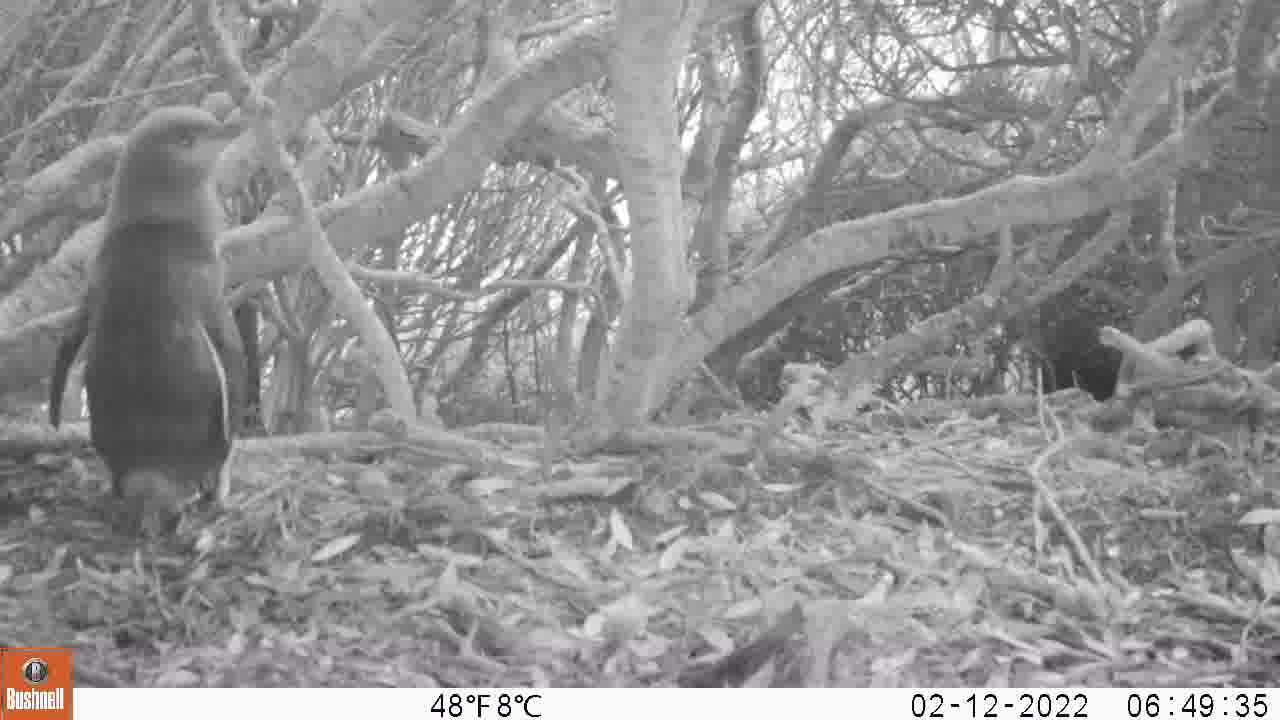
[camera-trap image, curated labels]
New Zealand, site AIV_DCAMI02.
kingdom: Animalia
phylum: Chordata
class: Aves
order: Sphenisciformes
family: Spheniscidae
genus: Megadyptes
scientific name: Megadyptes antipodes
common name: yellow-eyed penguin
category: yellow eyed penguin